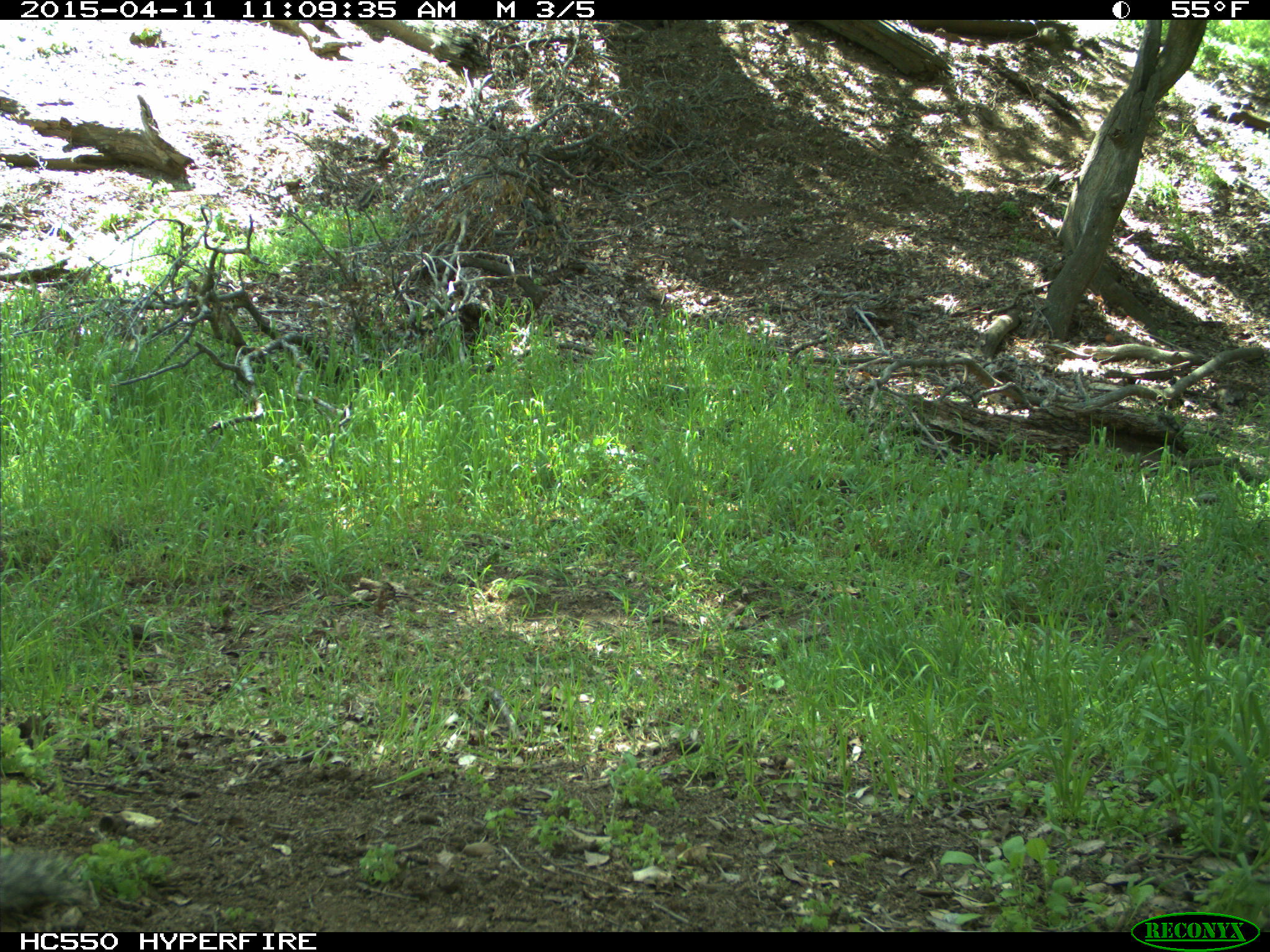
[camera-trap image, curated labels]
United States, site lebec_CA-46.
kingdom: Animalia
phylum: Chordata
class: Mammalia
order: Rodentia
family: Sciuridae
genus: Otospermophilus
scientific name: Otospermophilus beecheyi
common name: california ground squirrel